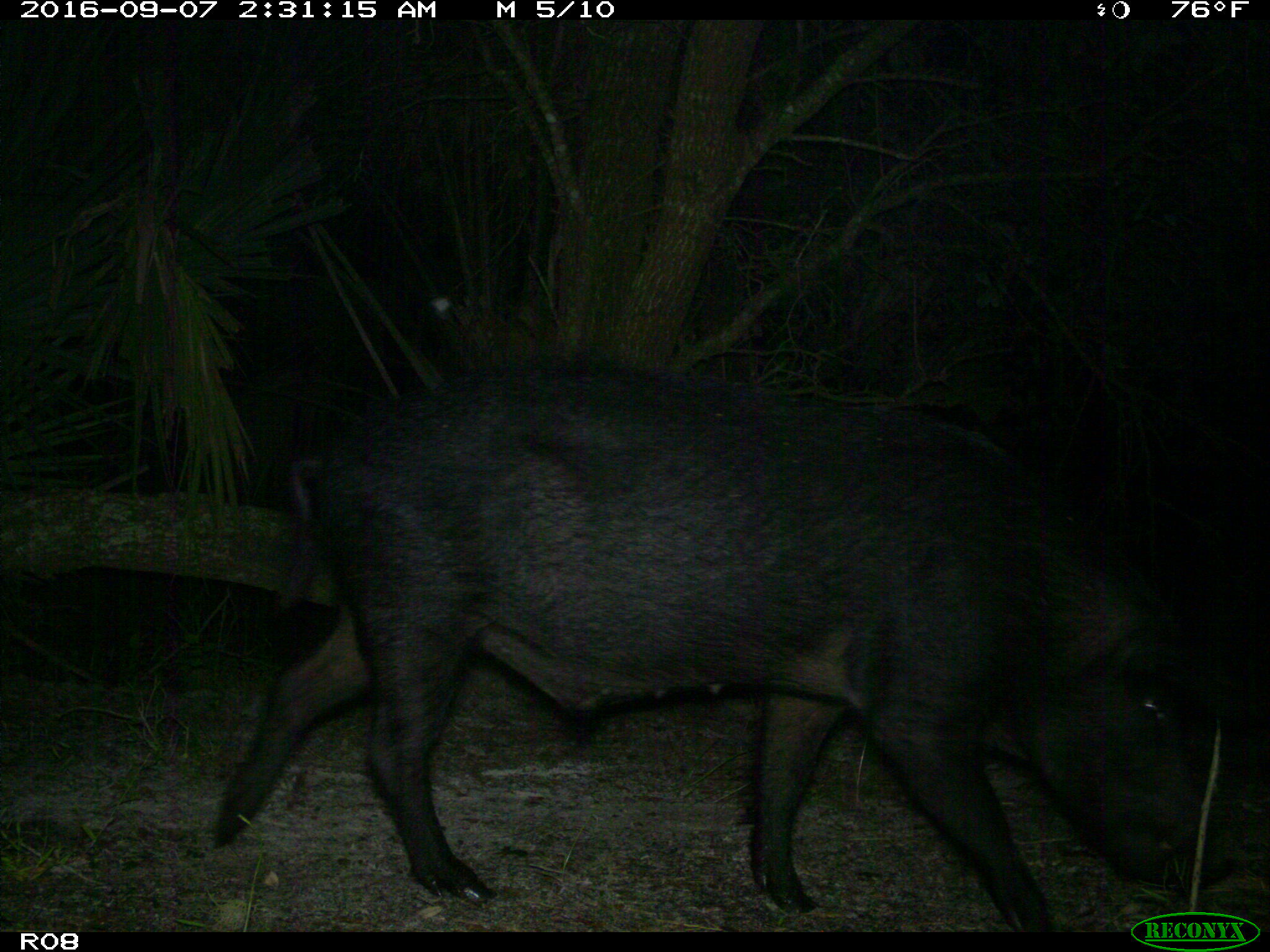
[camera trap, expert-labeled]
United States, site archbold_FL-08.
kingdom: Animalia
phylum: Chordata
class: Mammalia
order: Artiodactyla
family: Suidae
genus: Sus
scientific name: Sus scrofa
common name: wild boar